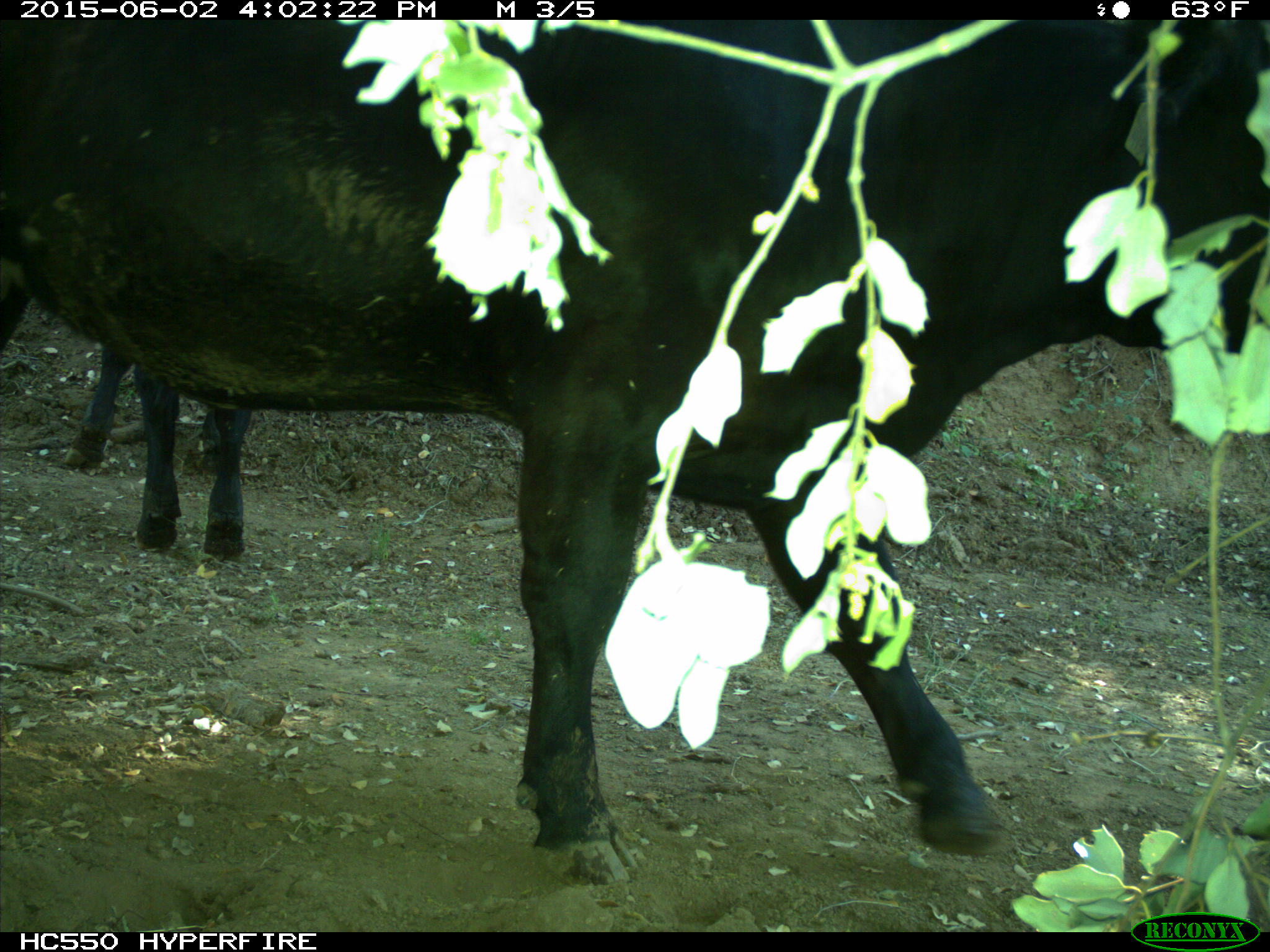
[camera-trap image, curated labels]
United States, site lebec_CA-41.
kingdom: Animalia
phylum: Chordata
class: Mammalia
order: Artiodactyla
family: Bovidae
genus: Bos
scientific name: Bos taurus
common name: domestic cow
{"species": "Bos taurus (domestic cow)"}